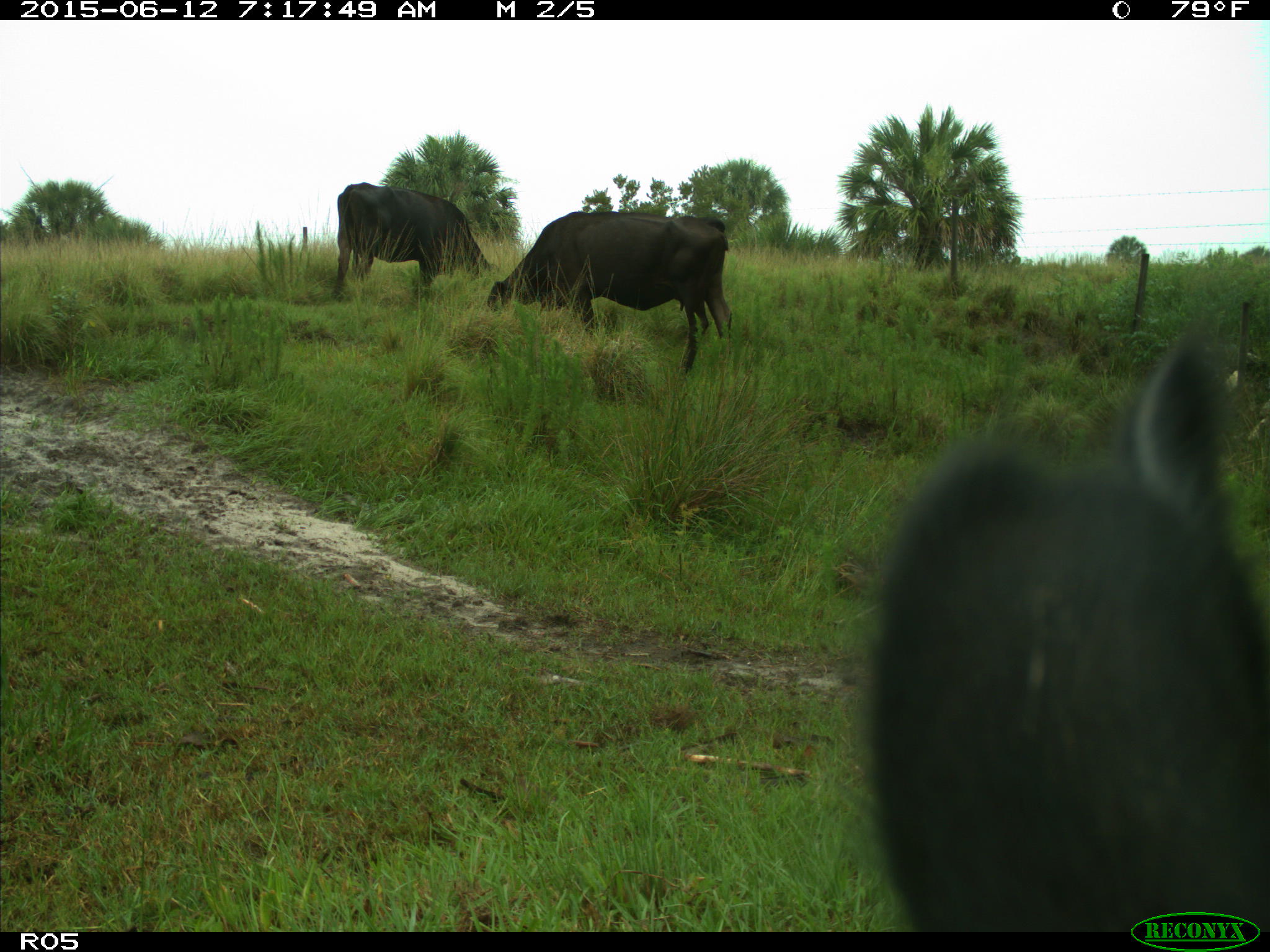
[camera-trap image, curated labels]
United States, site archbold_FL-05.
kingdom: Animalia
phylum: Chordata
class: Mammalia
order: Artiodactyla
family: Bovidae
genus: Bos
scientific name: Bos taurus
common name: domestic cow